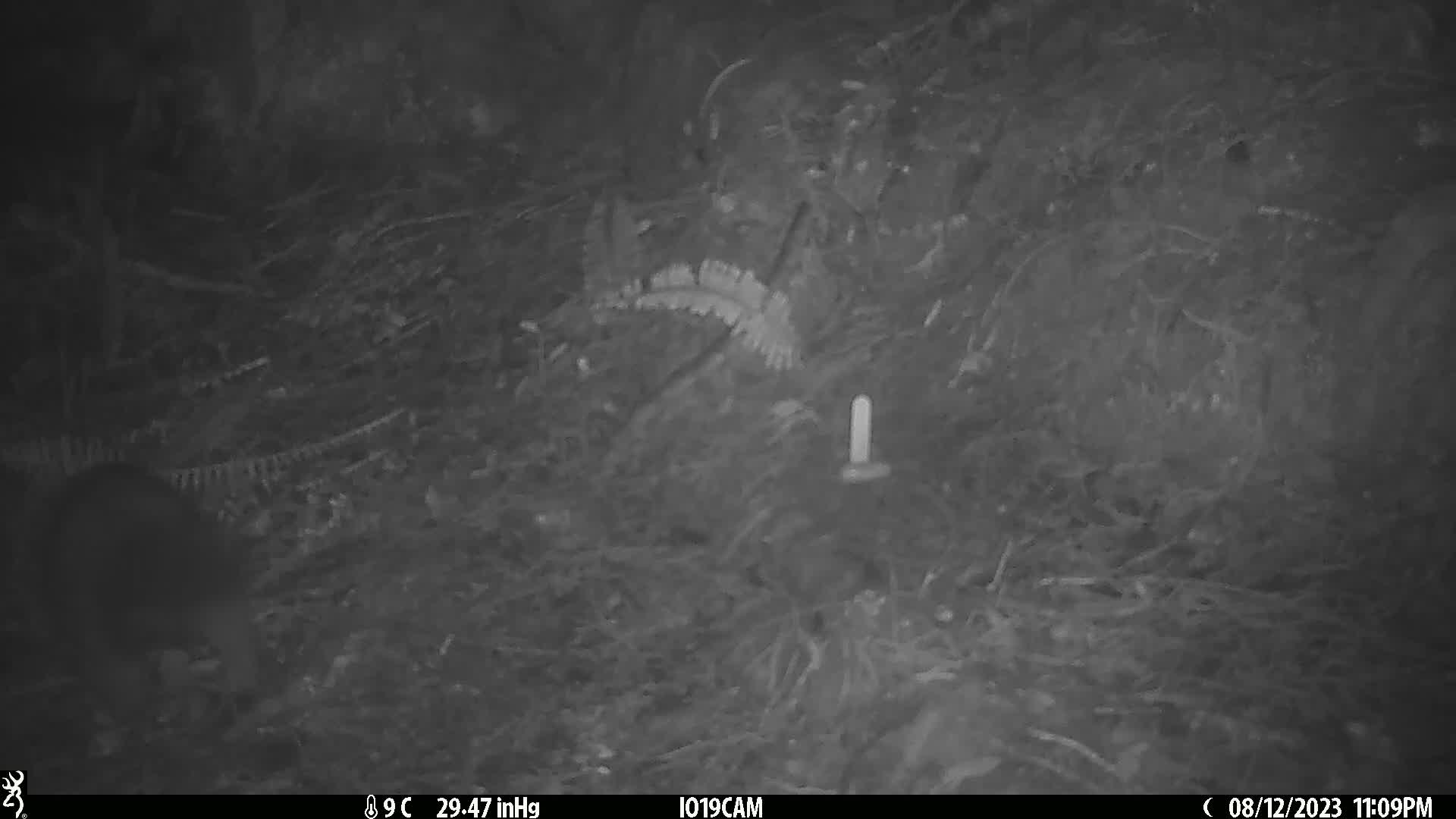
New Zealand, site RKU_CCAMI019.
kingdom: Animalia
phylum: Chordata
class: Mammalia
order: Diprotodontia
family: Phalangeridae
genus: Trichosurus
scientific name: Trichosurus vulpecula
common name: common brushtail possum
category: possum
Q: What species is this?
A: Possum (common brushtail possum) (Trichosurus vulpecula).